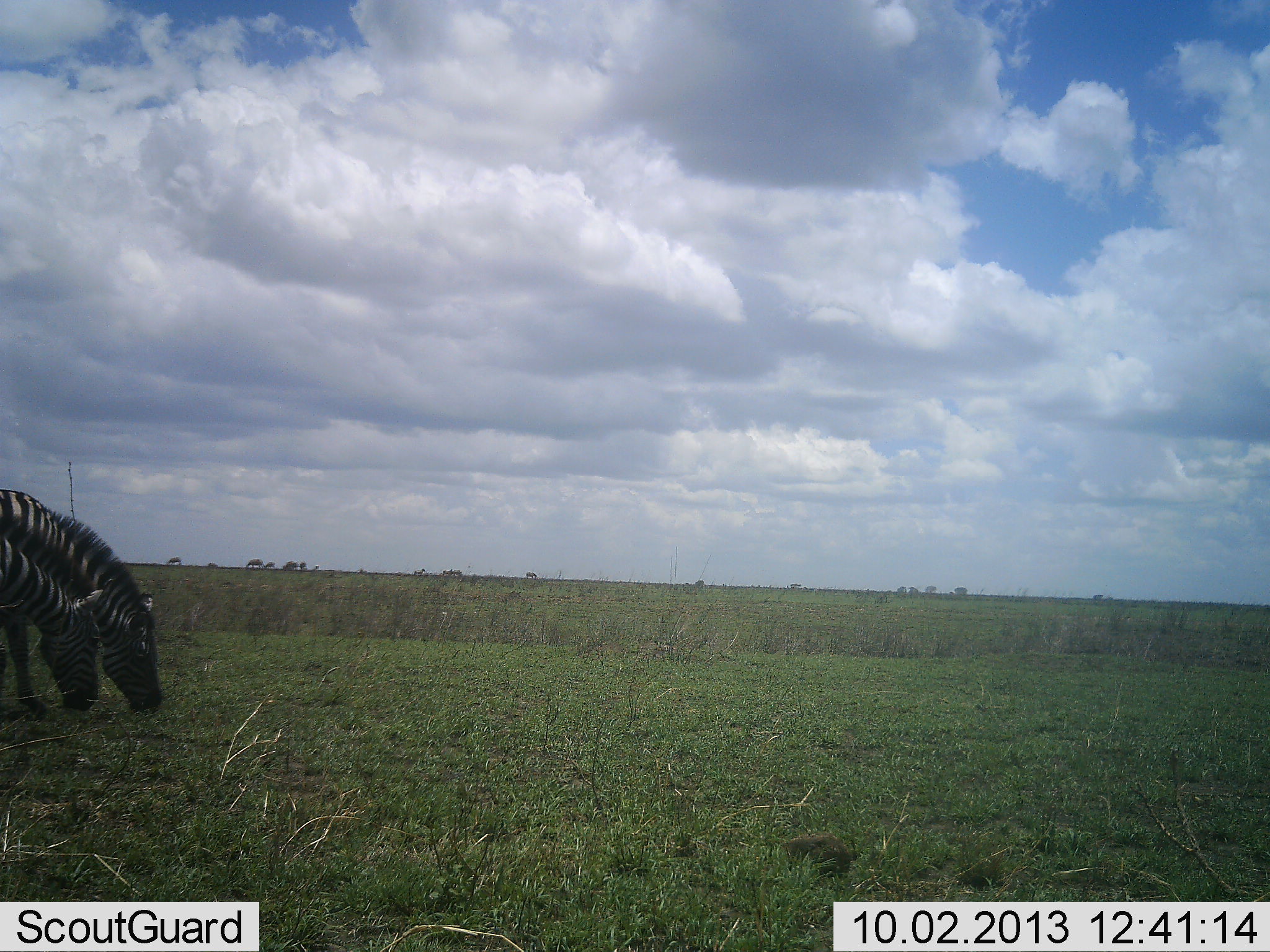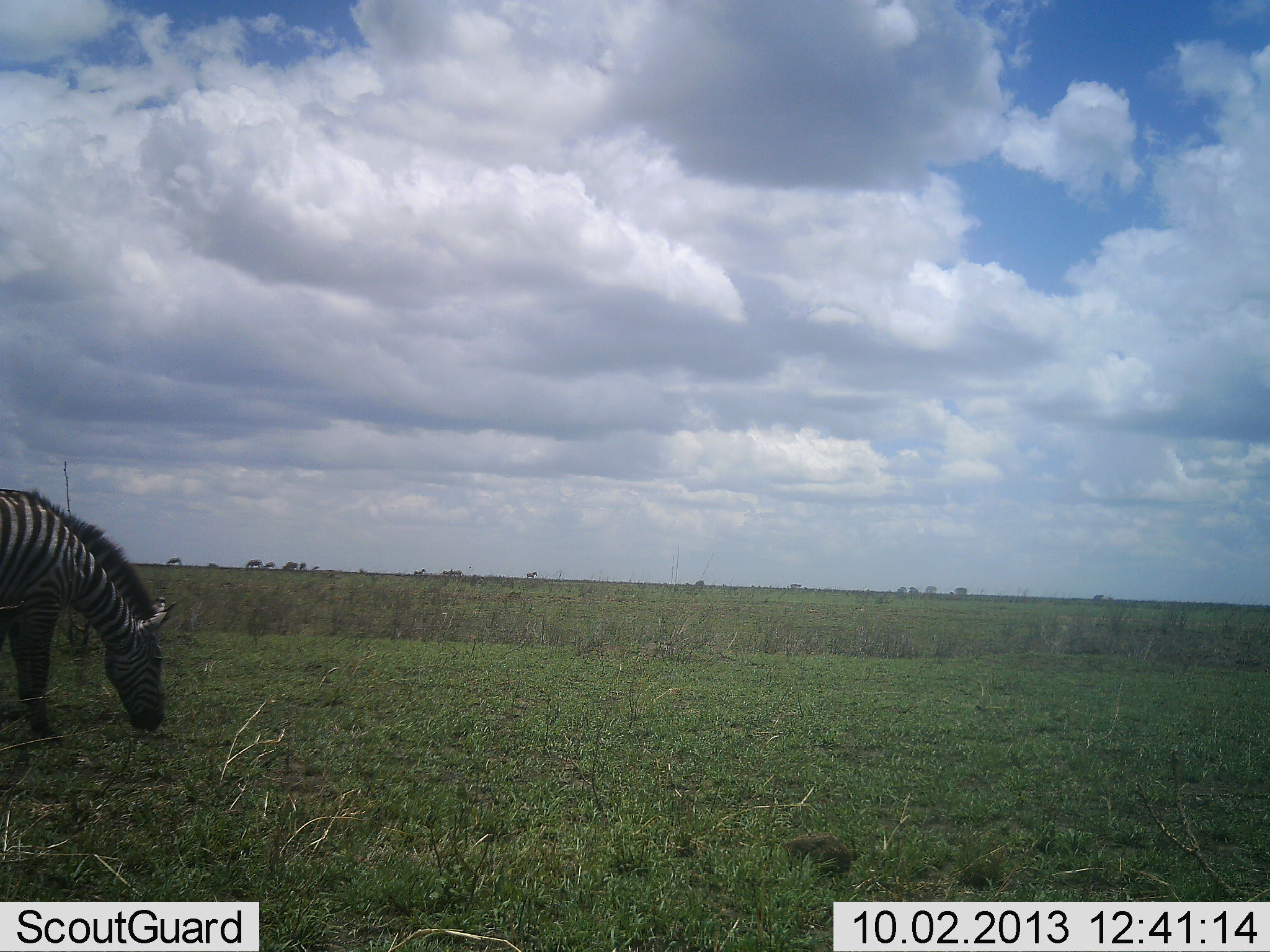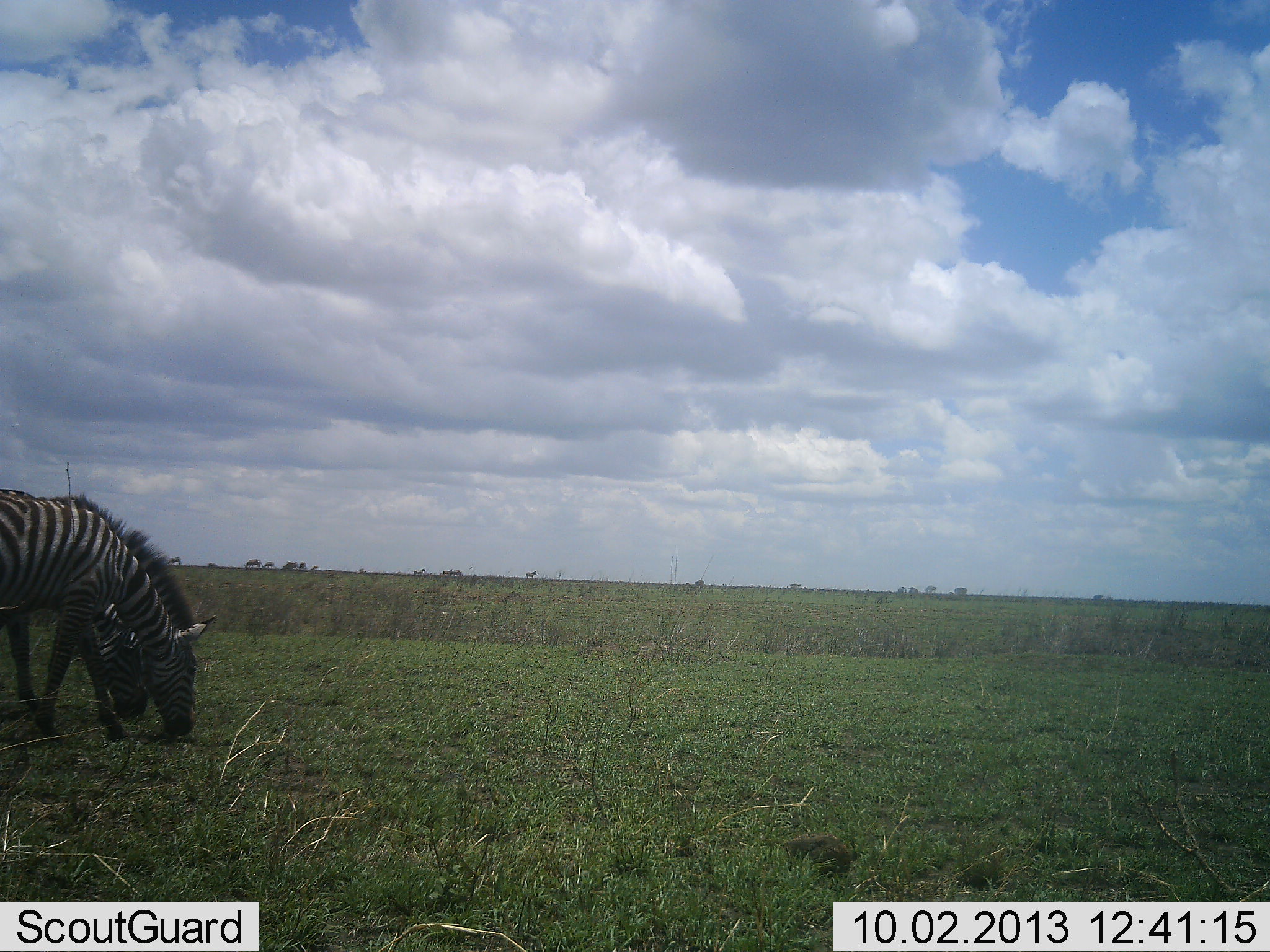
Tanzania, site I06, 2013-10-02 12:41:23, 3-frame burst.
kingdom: Animalia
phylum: Chordata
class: Mammalia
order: Perissodactyla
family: Equidae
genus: Equus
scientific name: Equus quagga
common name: plains zebra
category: zebra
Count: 2.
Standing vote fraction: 0%.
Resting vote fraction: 0%.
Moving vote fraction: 20%.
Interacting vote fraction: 0%.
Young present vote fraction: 0%.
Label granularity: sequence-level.